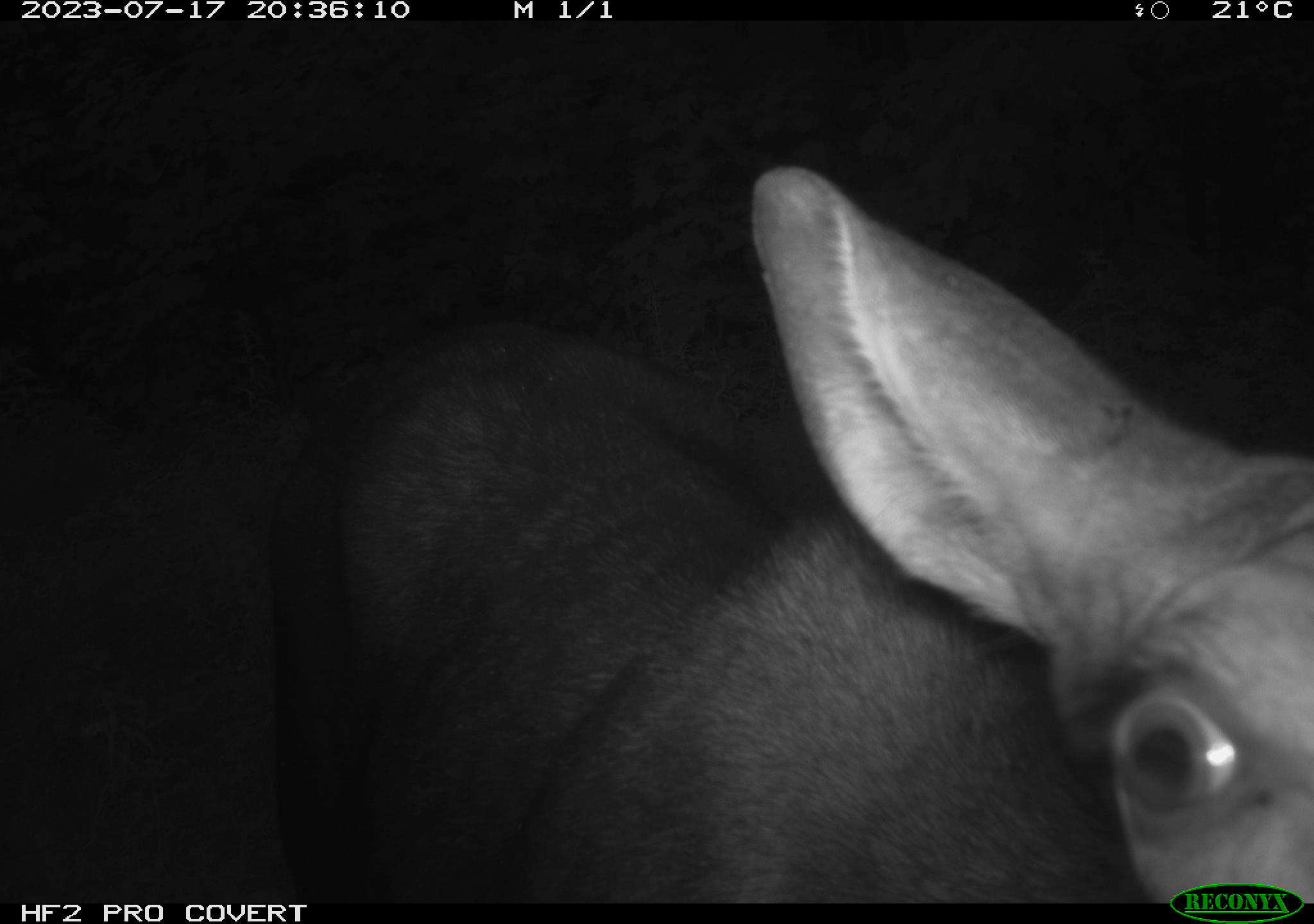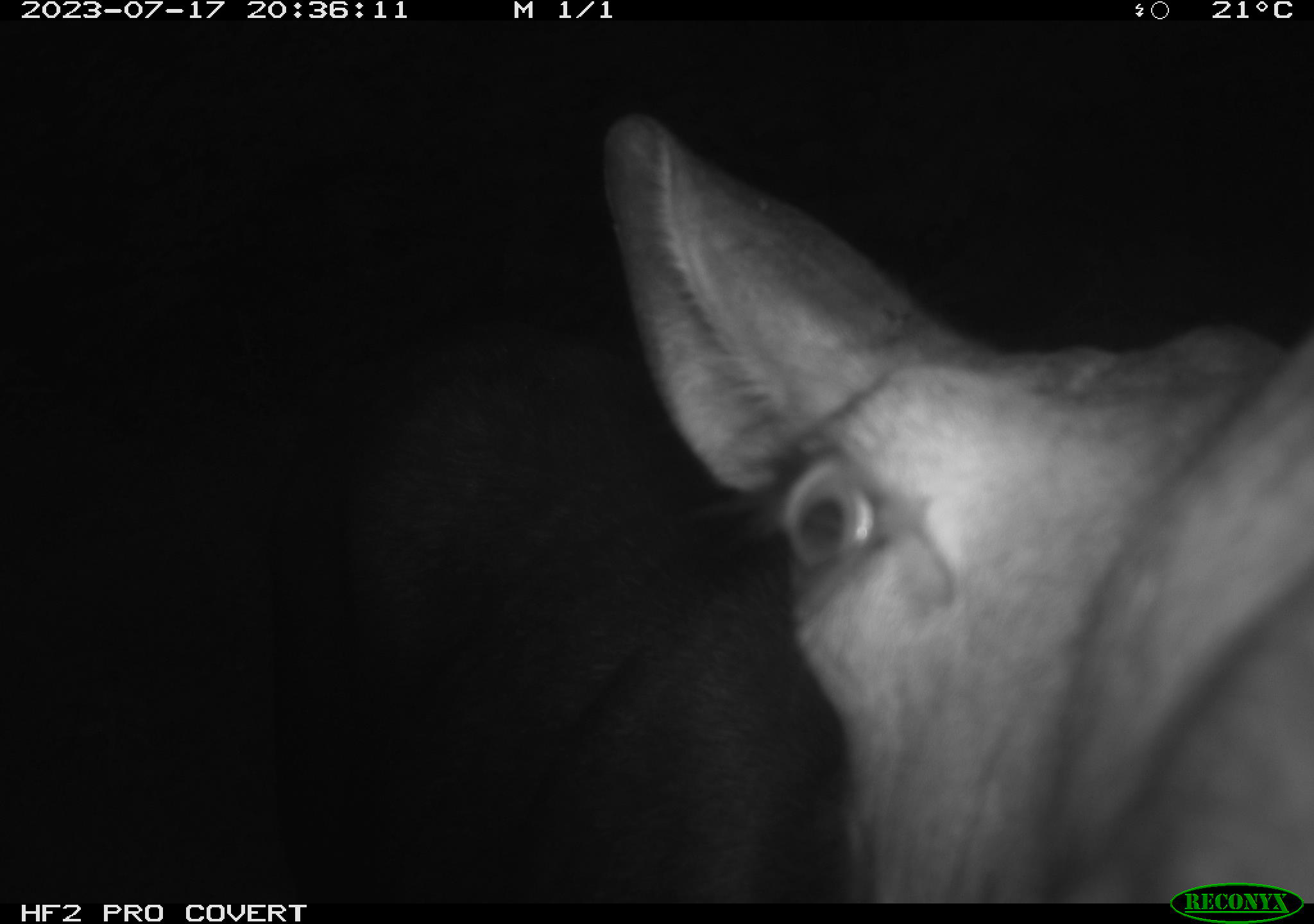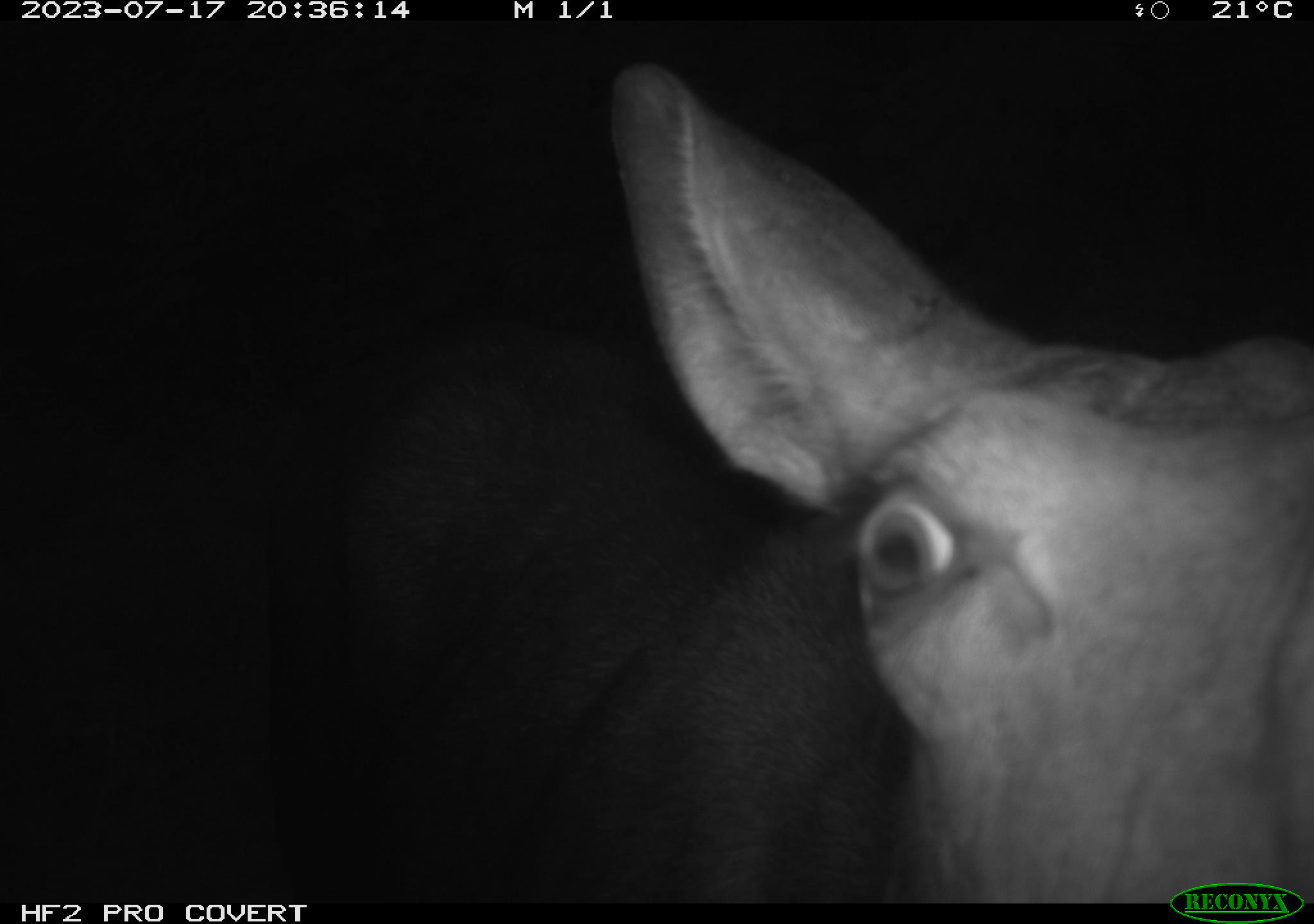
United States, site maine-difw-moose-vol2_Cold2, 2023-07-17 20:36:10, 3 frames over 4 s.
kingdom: Animalia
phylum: Chordata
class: Mammalia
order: Artiodactyla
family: Cervidae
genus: Alces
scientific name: Alces alces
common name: moose